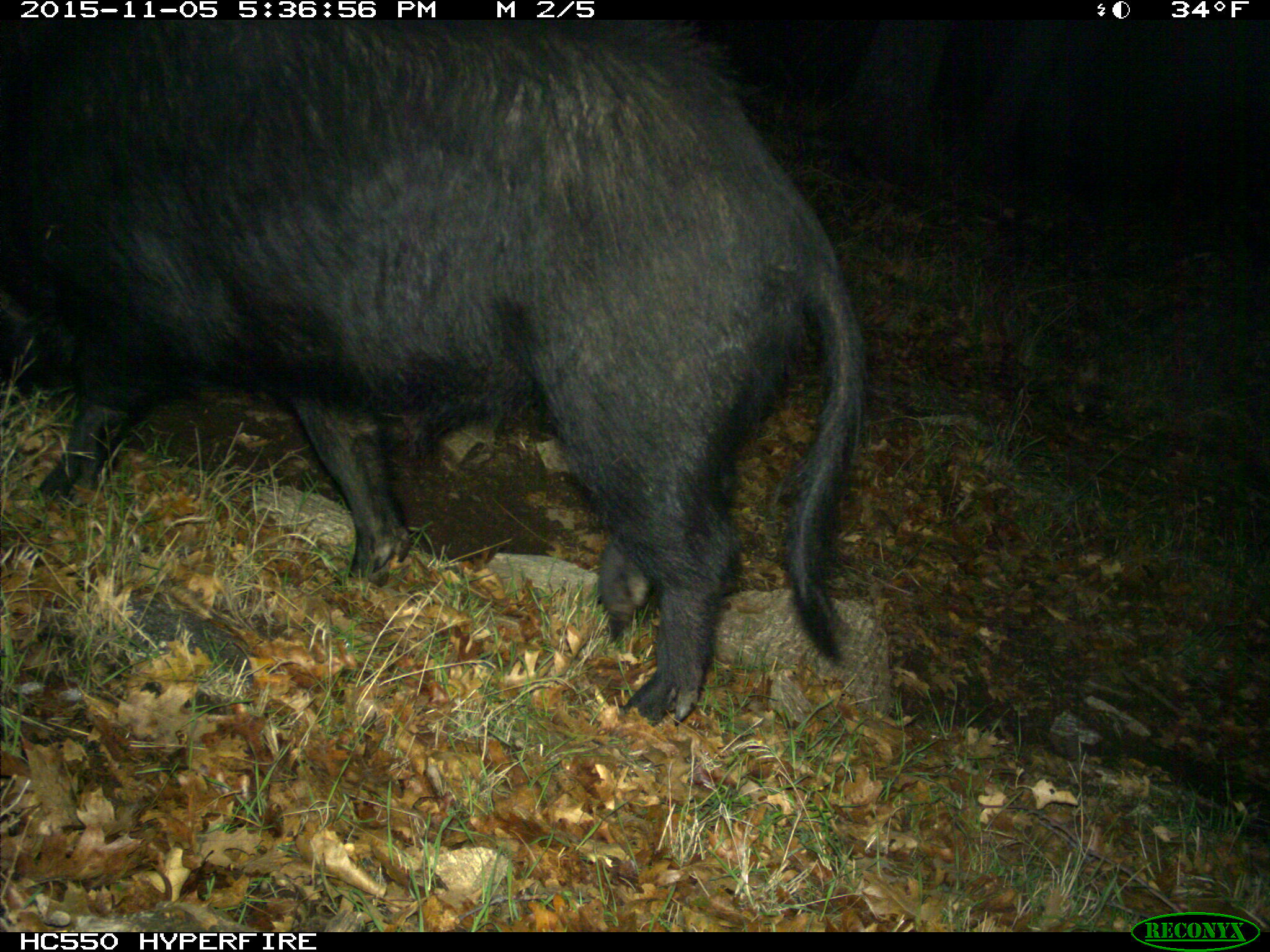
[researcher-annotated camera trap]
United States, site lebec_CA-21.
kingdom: Animalia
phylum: Chordata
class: Mammalia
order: Artiodactyla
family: Suidae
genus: Sus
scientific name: Sus scrofa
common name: wild boar